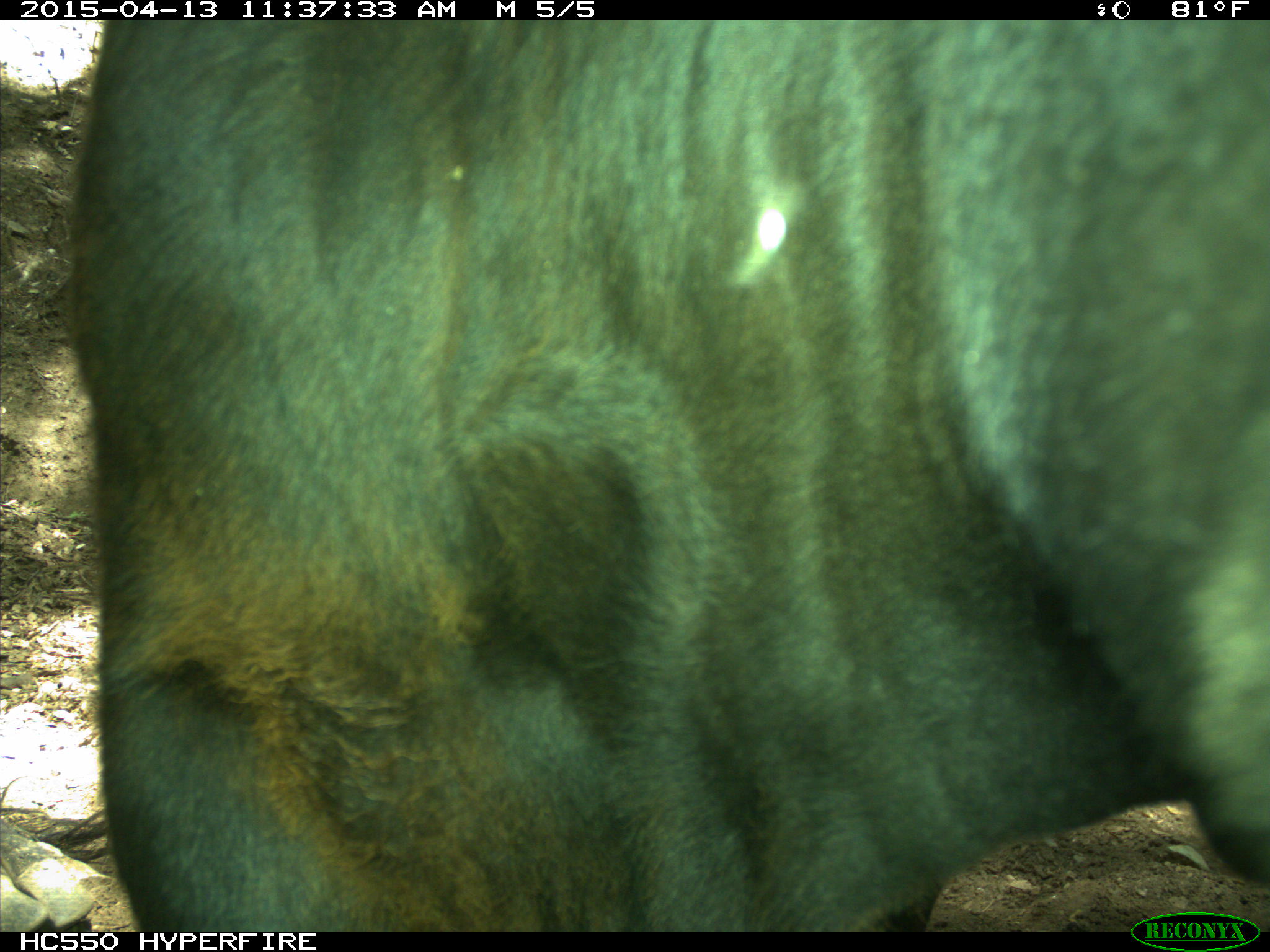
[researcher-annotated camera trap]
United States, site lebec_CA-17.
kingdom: Animalia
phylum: Chordata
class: Mammalia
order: Artiodactyla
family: Bovidae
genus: Bos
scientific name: Bos taurus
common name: domestic cow